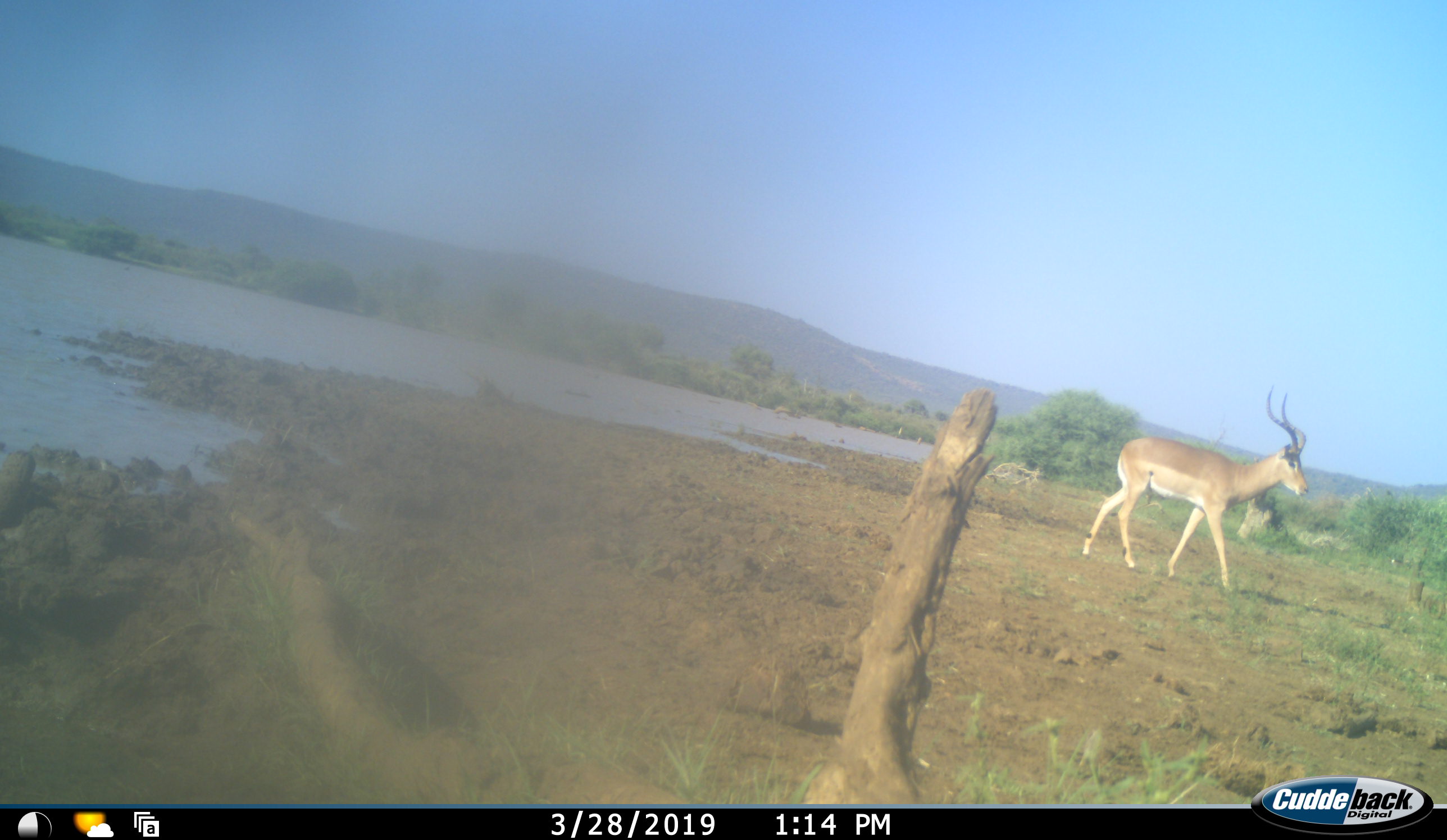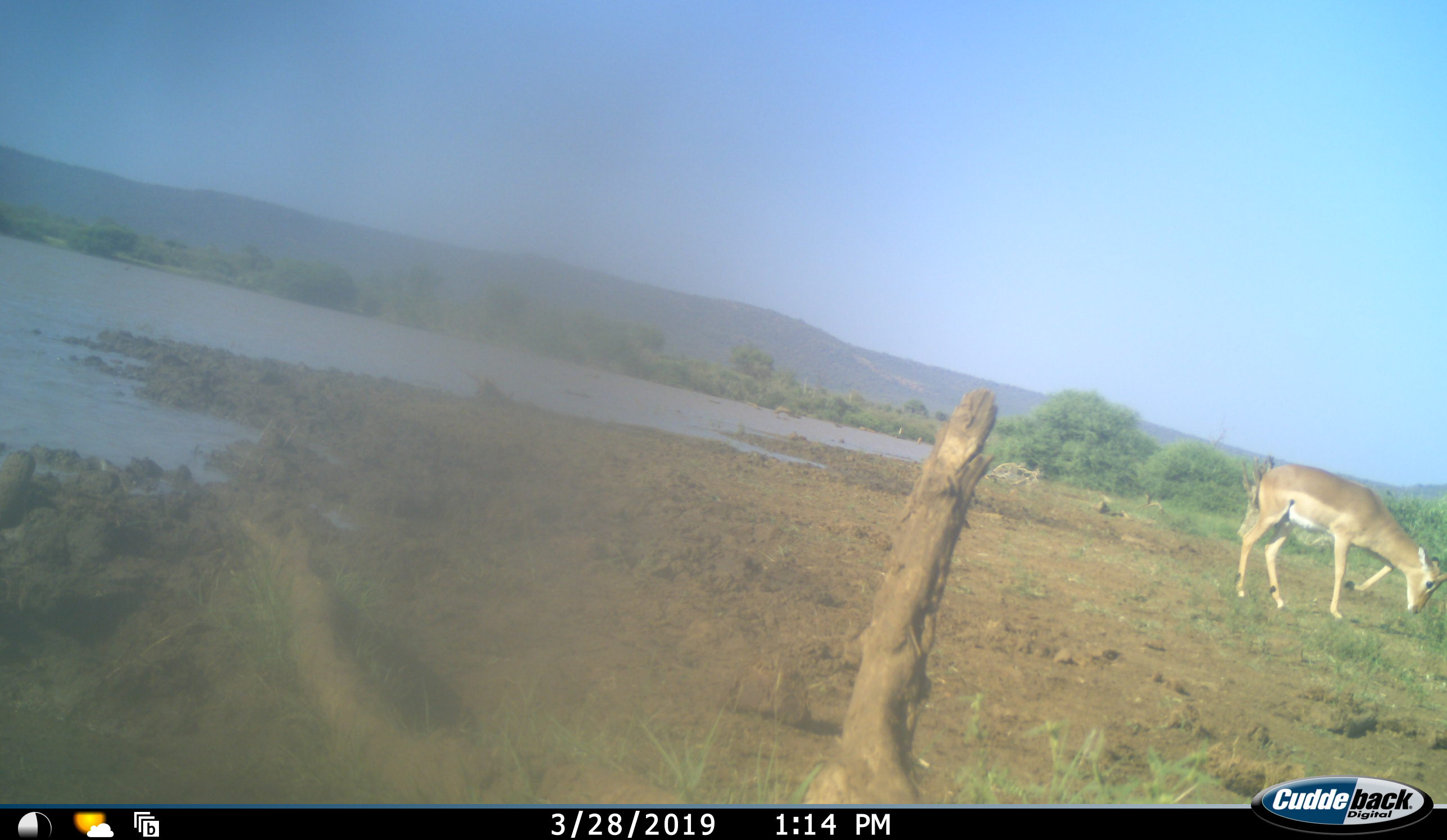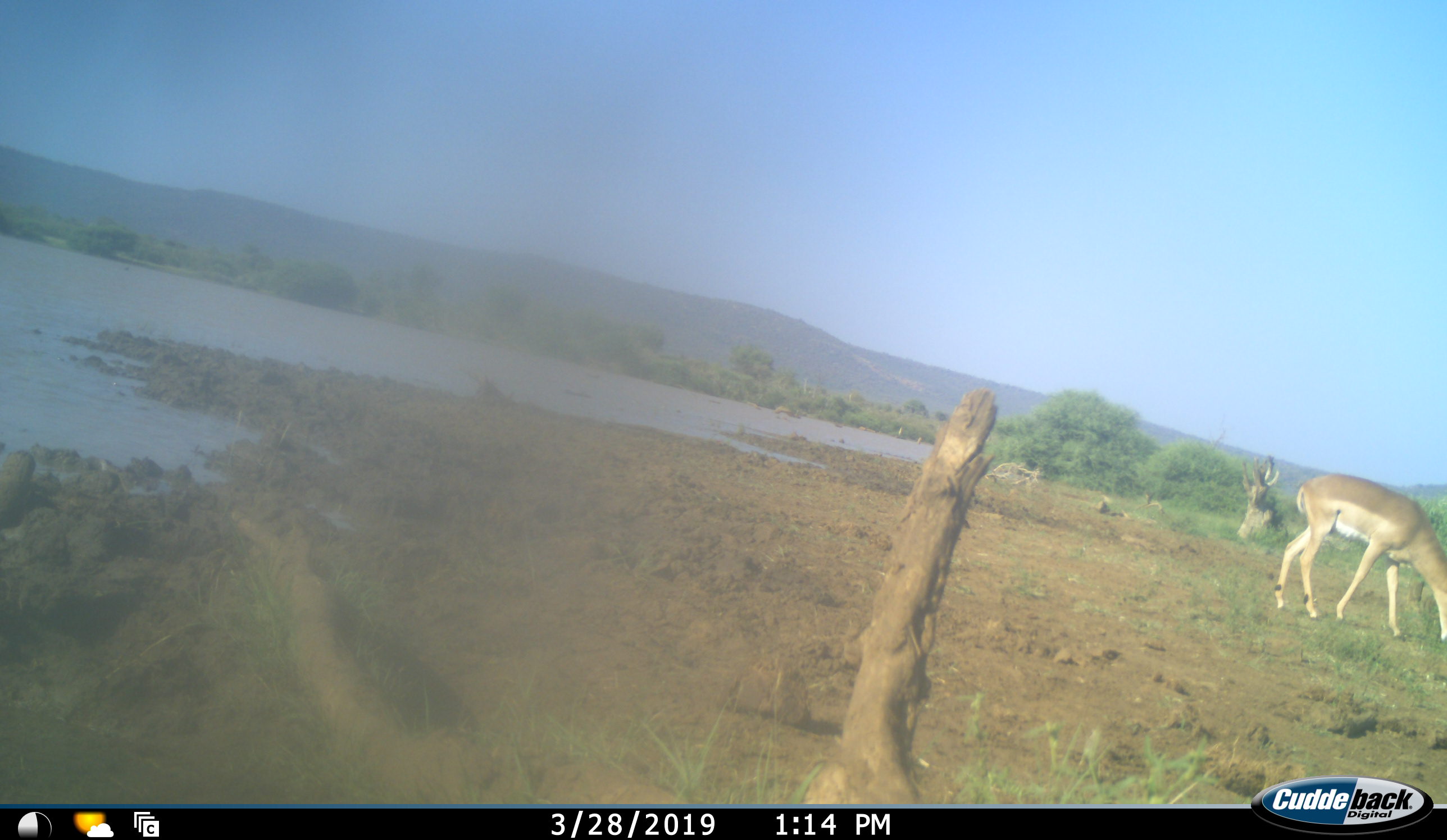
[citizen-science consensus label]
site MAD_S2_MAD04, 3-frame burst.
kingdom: Animalia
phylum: Chordata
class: Mammalia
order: Artiodactyla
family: Bovidae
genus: Aepyceros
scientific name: Aepyceros melampus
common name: impala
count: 1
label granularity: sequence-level